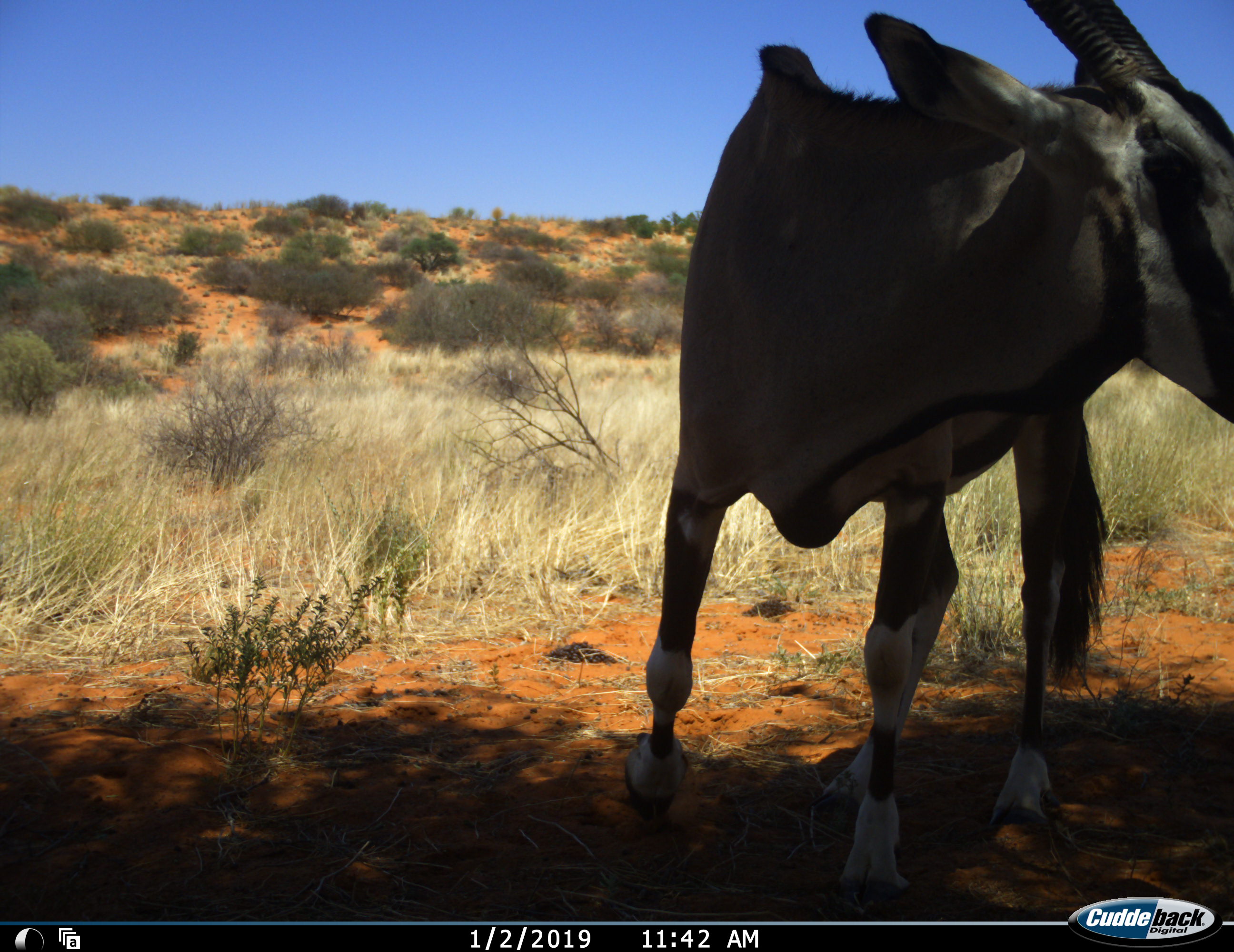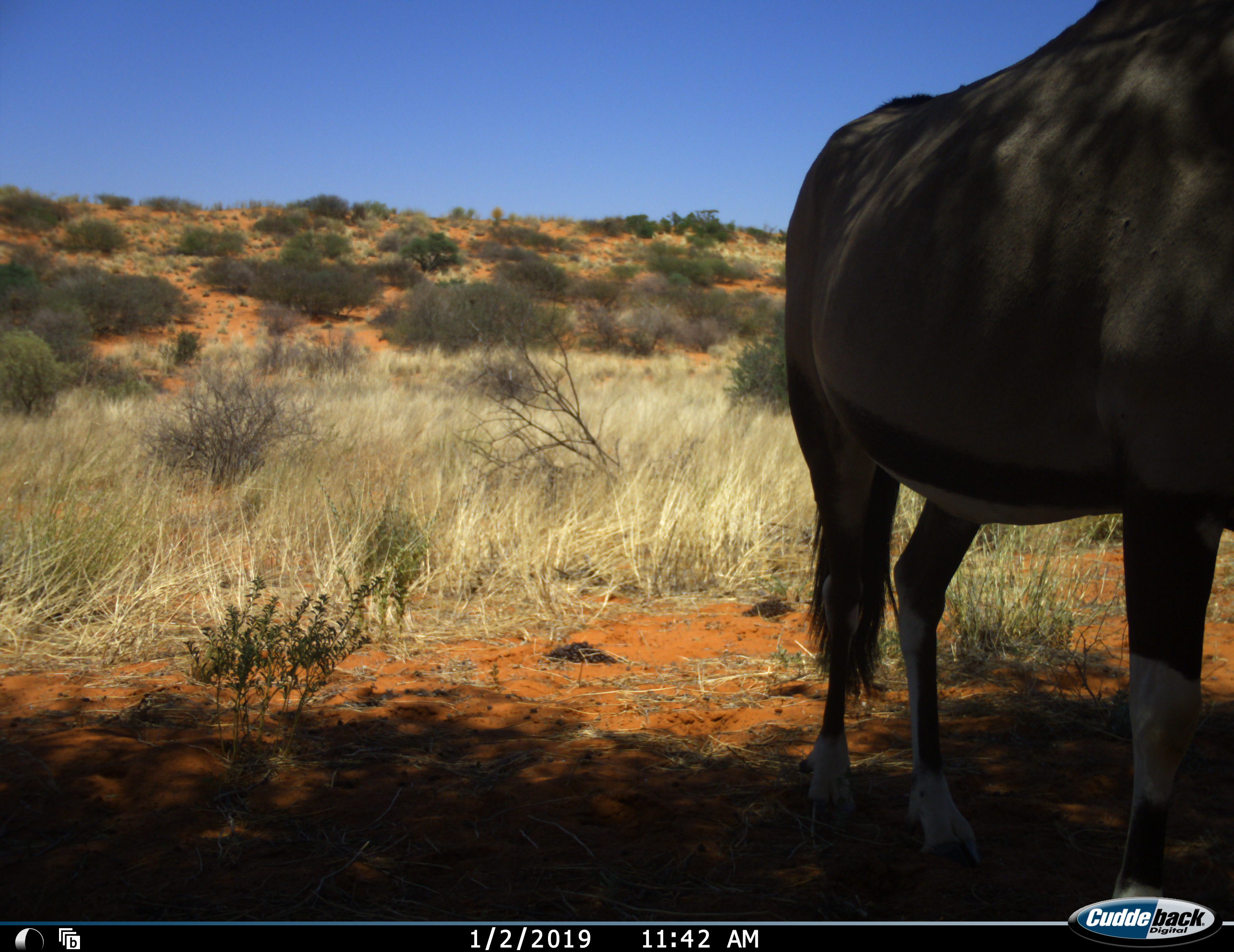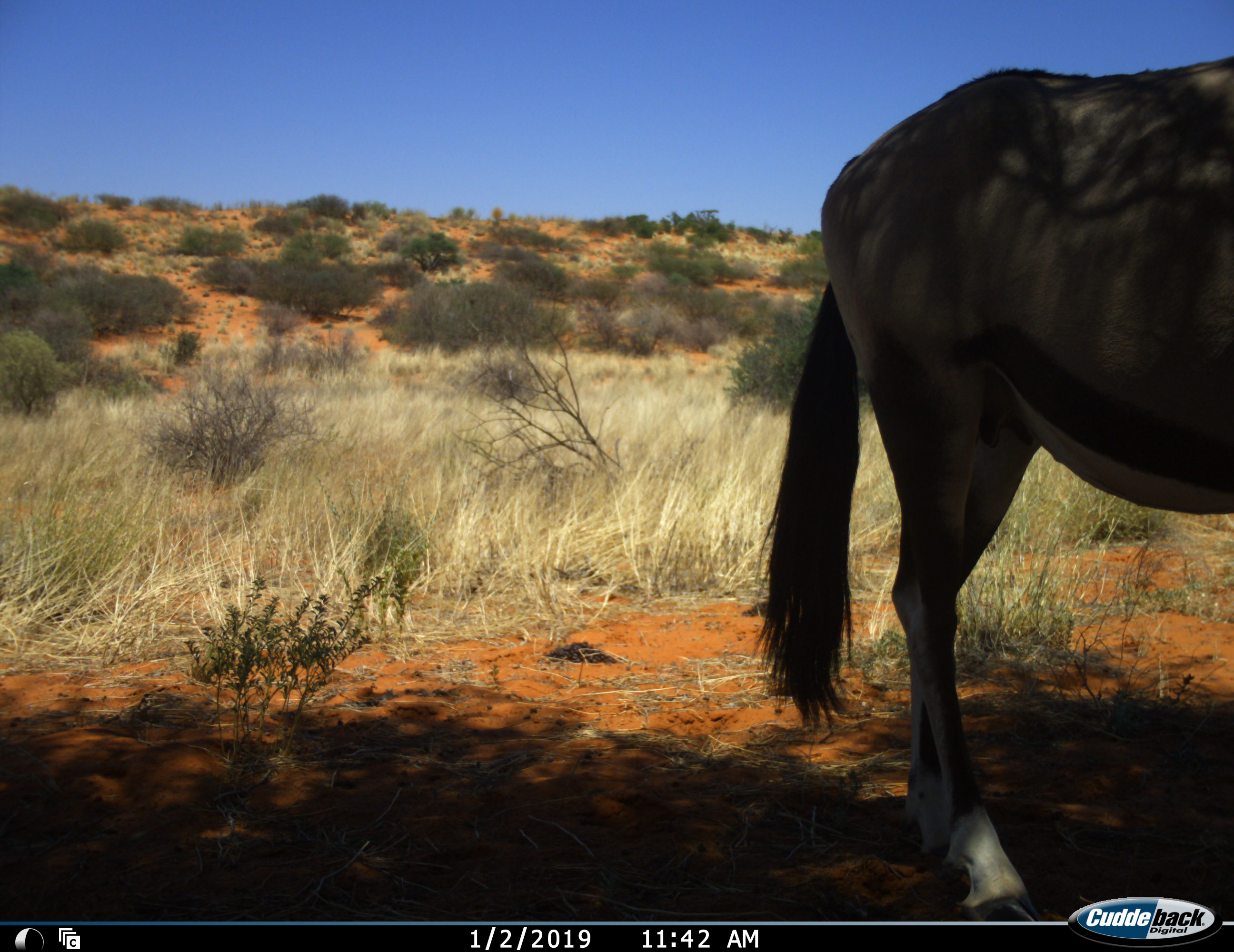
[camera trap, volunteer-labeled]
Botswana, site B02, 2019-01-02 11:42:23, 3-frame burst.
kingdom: Animalia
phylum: Chordata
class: Mammalia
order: Artiodactyla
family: Bovidae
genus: Oryx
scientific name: Oryx gazella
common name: gemsbok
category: gemsbokoryx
Gemsbokoryx (gemsbok) (Oryx gazella), count 1. Behavior (volunteer vote fractions): standing 30%, resting 0%, moving 60%, interacting 10%. Young present (vote fraction): 0%. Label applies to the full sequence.